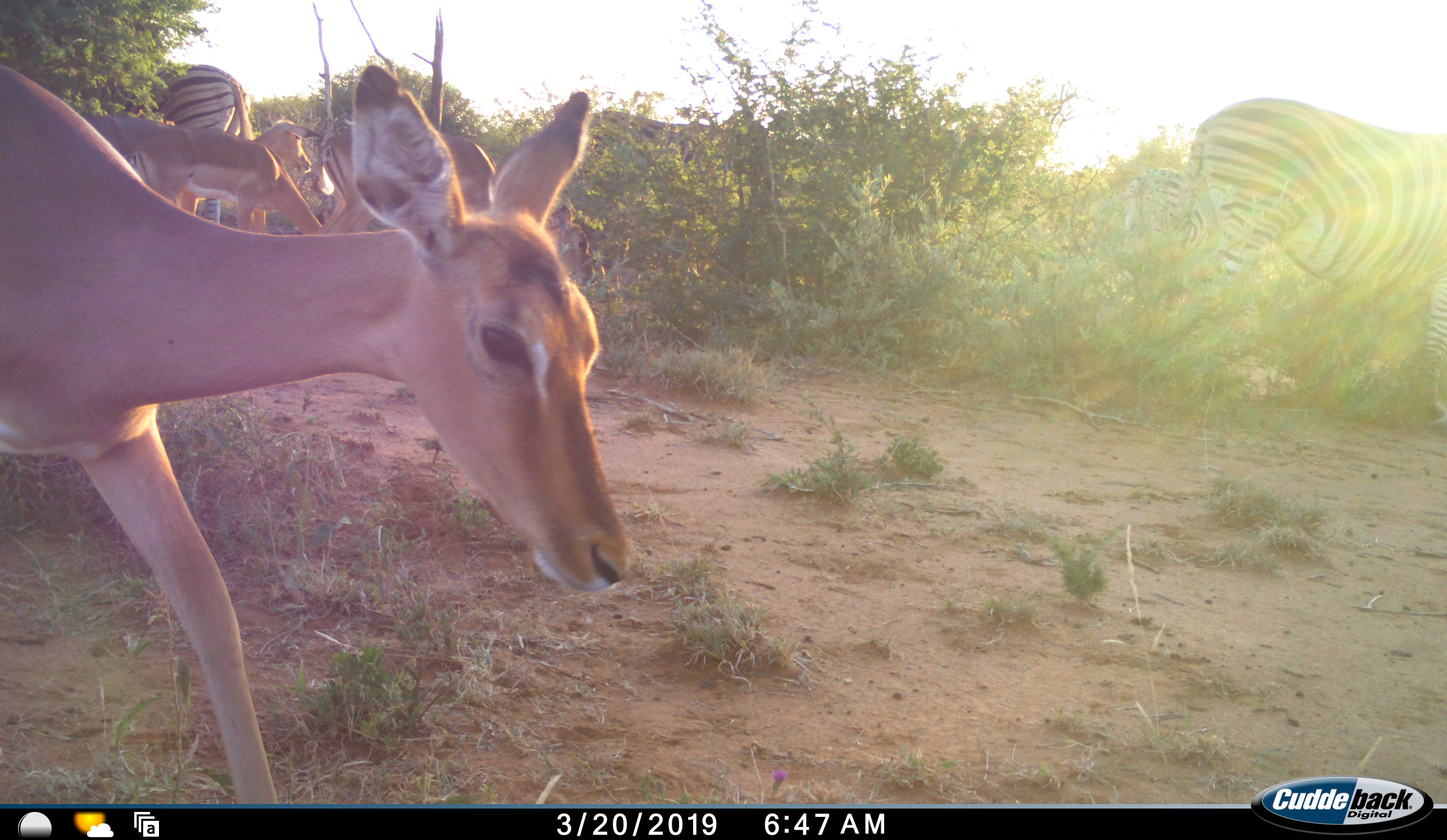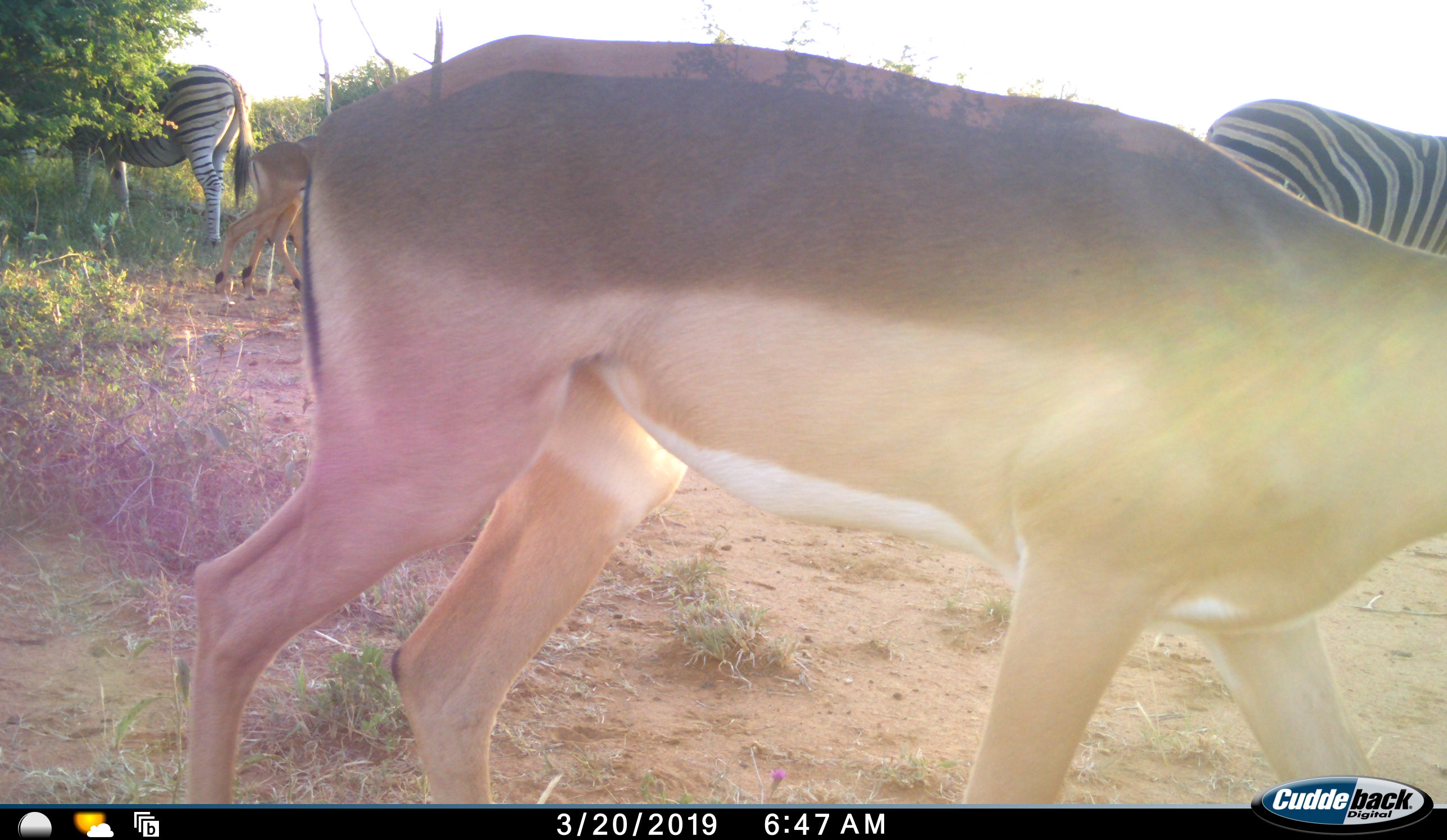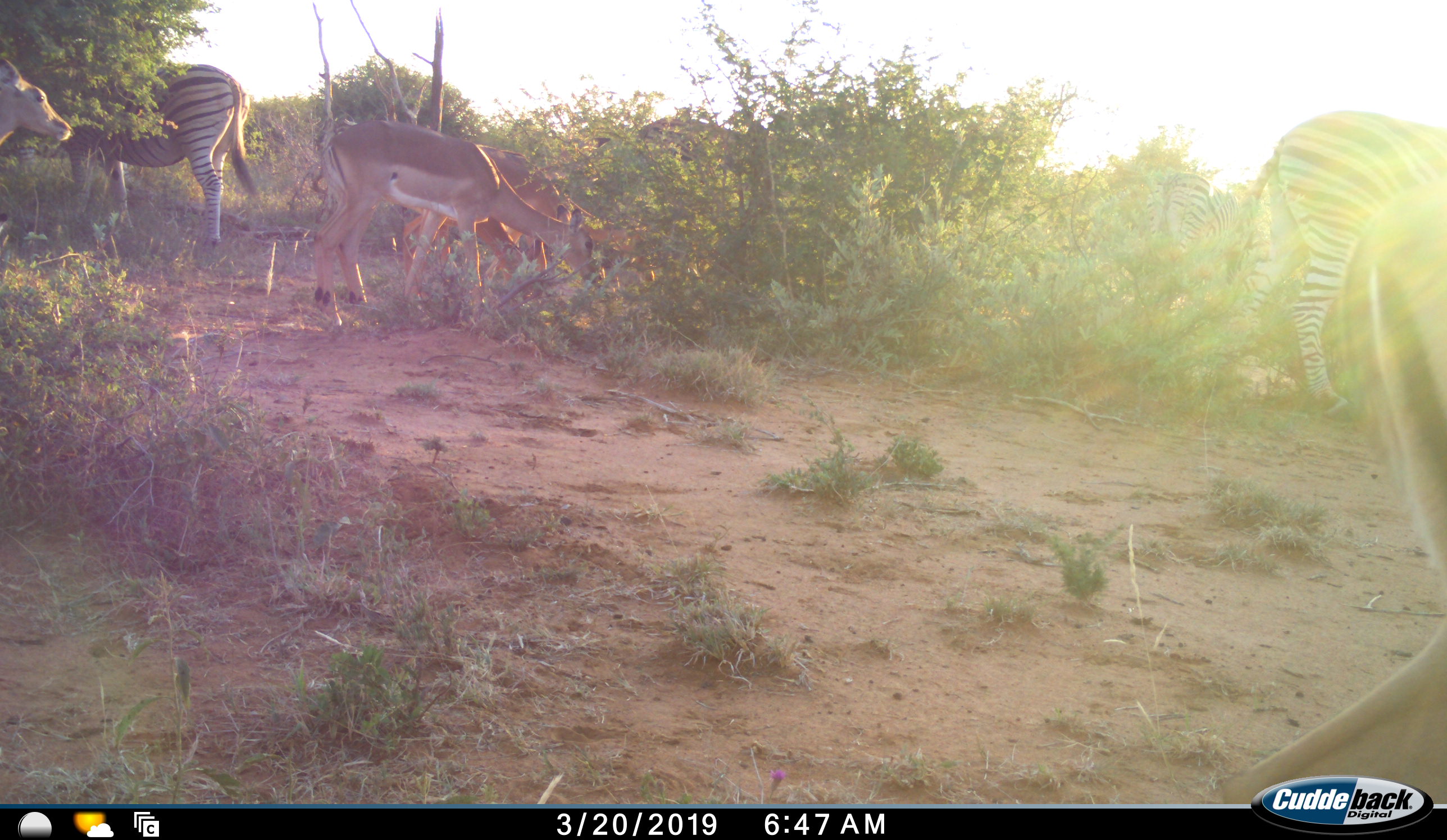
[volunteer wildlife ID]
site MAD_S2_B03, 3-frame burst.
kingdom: Animalia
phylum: Chordata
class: Mammalia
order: Artiodactyla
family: Bovidae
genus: Aepyceros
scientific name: Aepyceros melampus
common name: impala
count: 5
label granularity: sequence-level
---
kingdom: Animalia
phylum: Chordata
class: Mammalia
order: Perissodactyla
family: Equidae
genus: Equus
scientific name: Equus quagga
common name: plains zebra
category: zebraplains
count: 3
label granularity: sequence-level